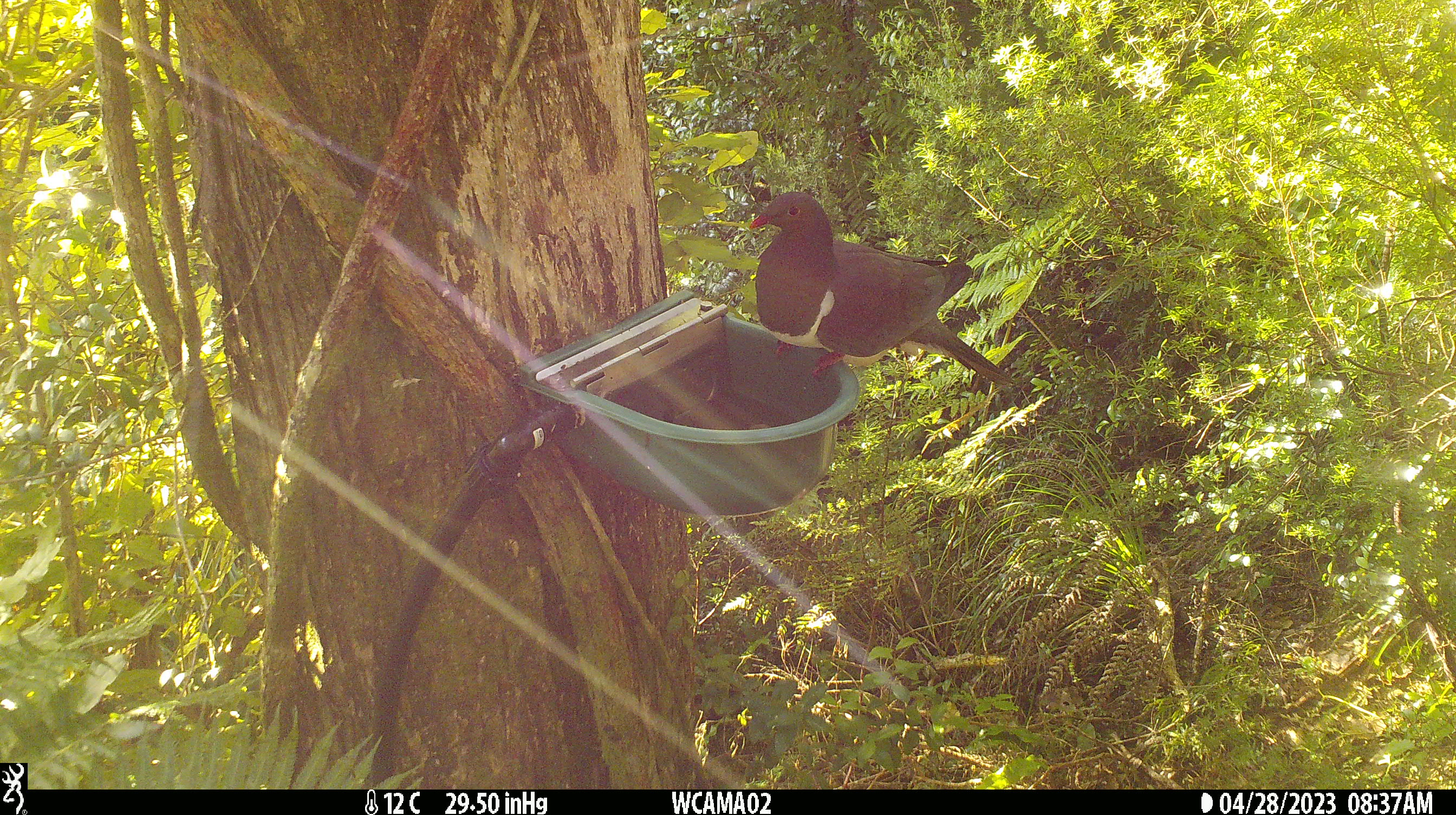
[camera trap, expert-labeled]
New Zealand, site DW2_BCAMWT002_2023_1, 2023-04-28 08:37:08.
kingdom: Animalia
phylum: Chordata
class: Aves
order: Columbiformes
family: Columbidae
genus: Hemiphaga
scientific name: Hemiphaga novaeseelandiae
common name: new zealand pigeon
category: kereru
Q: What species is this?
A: Kereru (new zealand pigeon) (Hemiphaga novaeseelandiae).